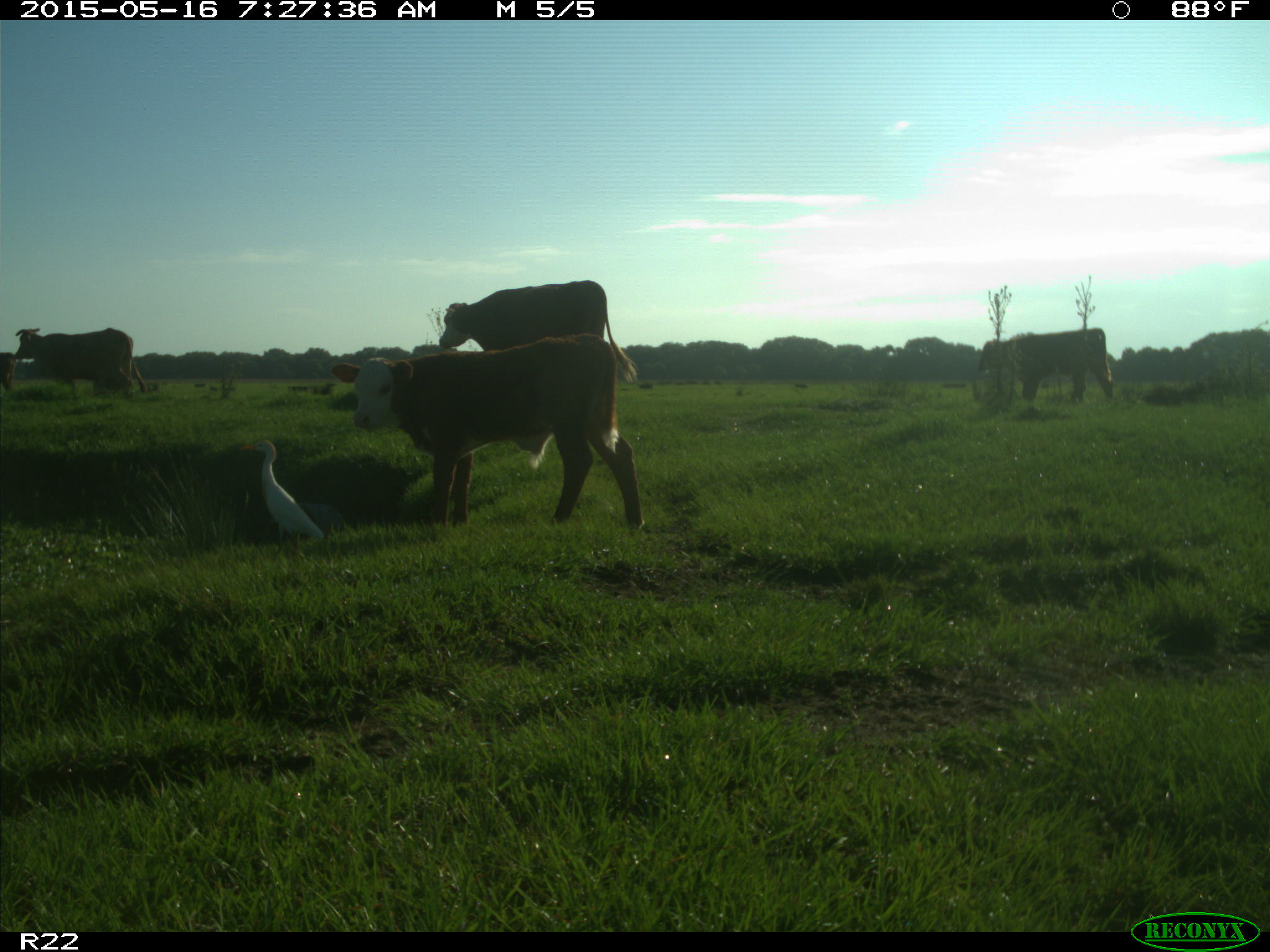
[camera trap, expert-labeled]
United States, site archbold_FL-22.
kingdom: Animalia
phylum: Chordata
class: Mammalia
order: Artiodactyla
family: Bovidae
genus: Bos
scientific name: Bos taurus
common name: domestic cow